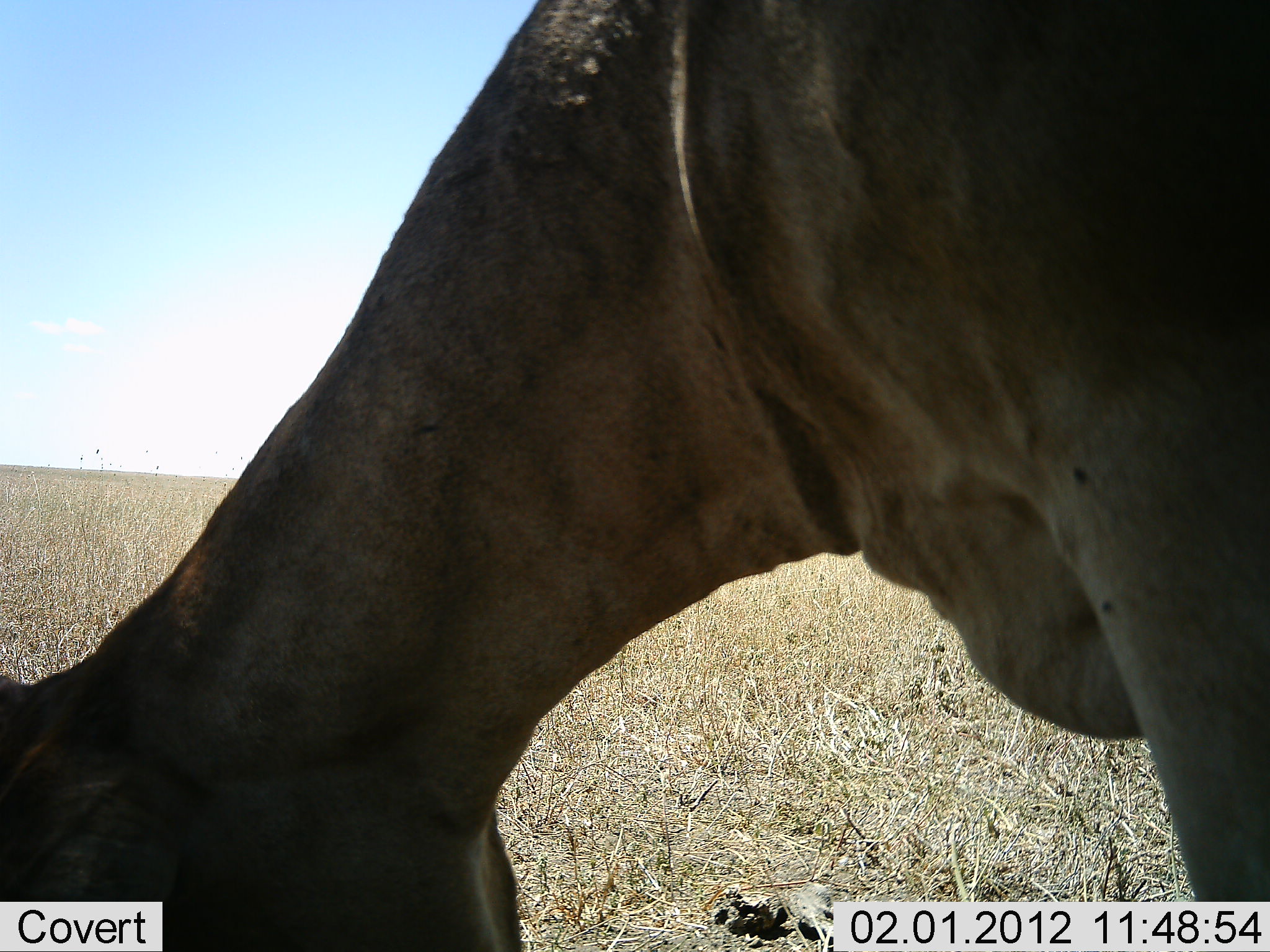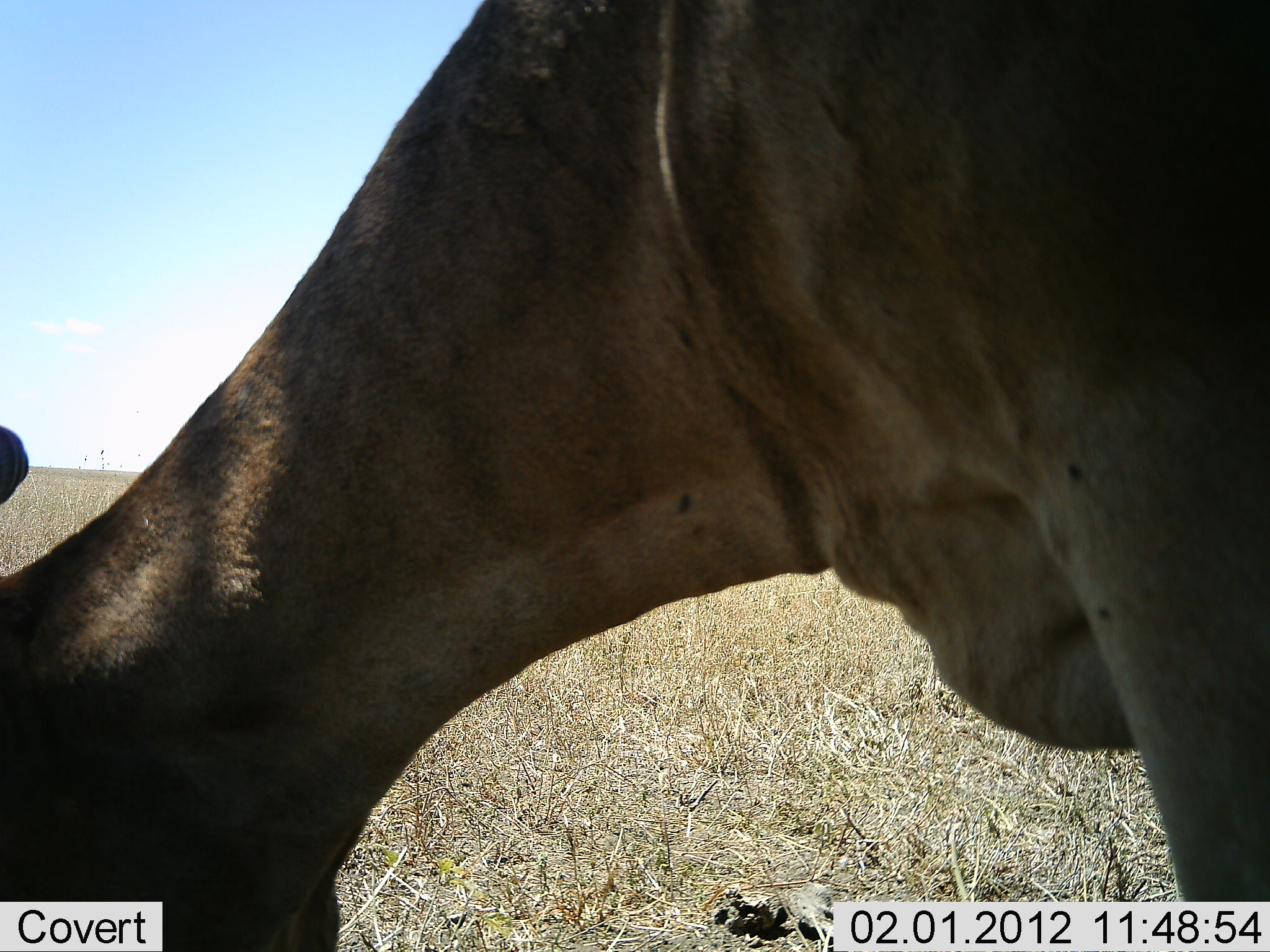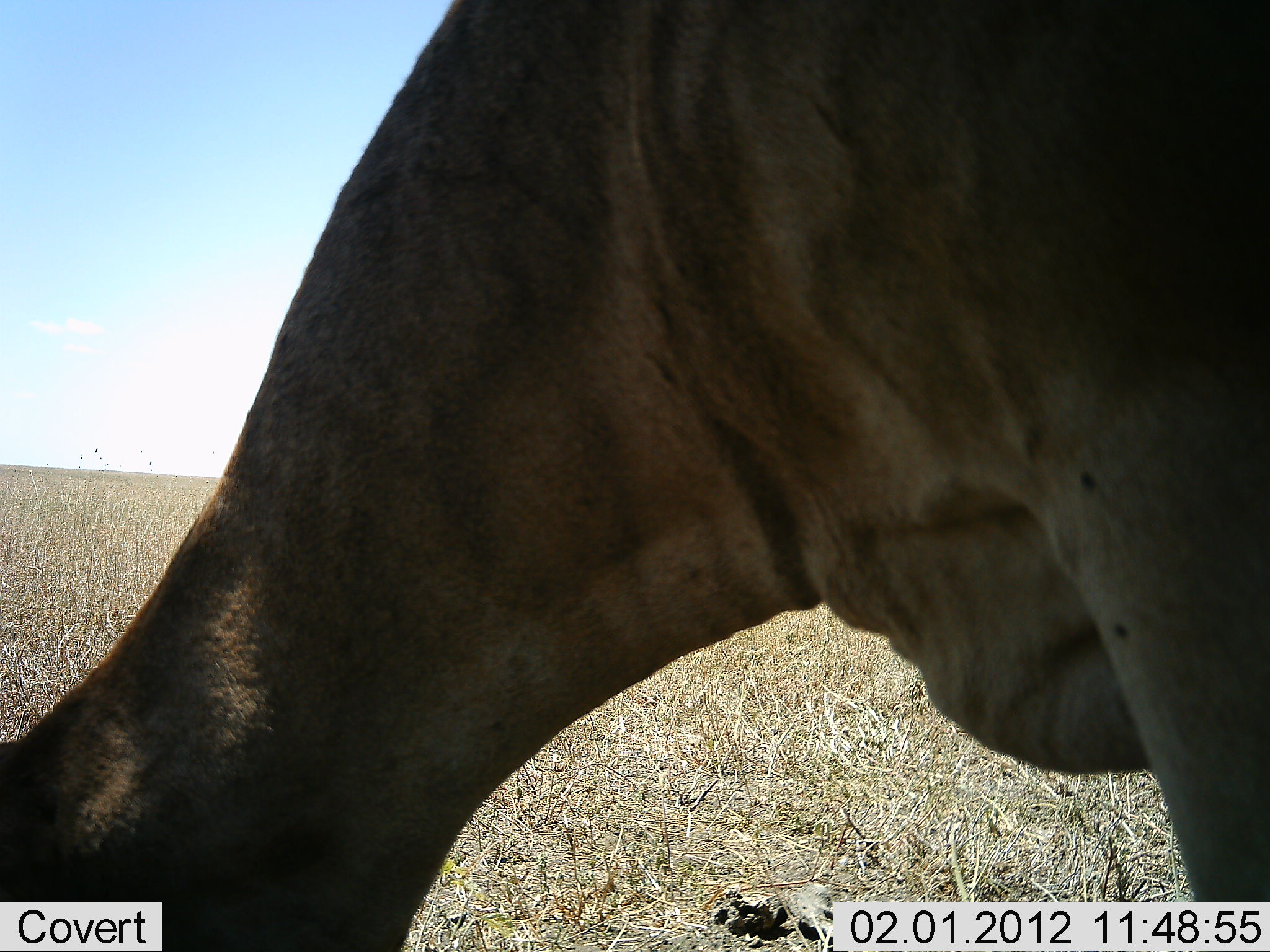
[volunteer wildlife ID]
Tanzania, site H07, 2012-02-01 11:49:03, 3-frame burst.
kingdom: Animalia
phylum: Chordata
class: Mammalia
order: Artiodactyla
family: Bovidae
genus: Alcelaphus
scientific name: Alcelaphus buselaphus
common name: hartebeest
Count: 1.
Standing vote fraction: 23%.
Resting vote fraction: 0%.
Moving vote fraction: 0%.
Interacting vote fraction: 0%.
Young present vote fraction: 0%.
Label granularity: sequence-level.